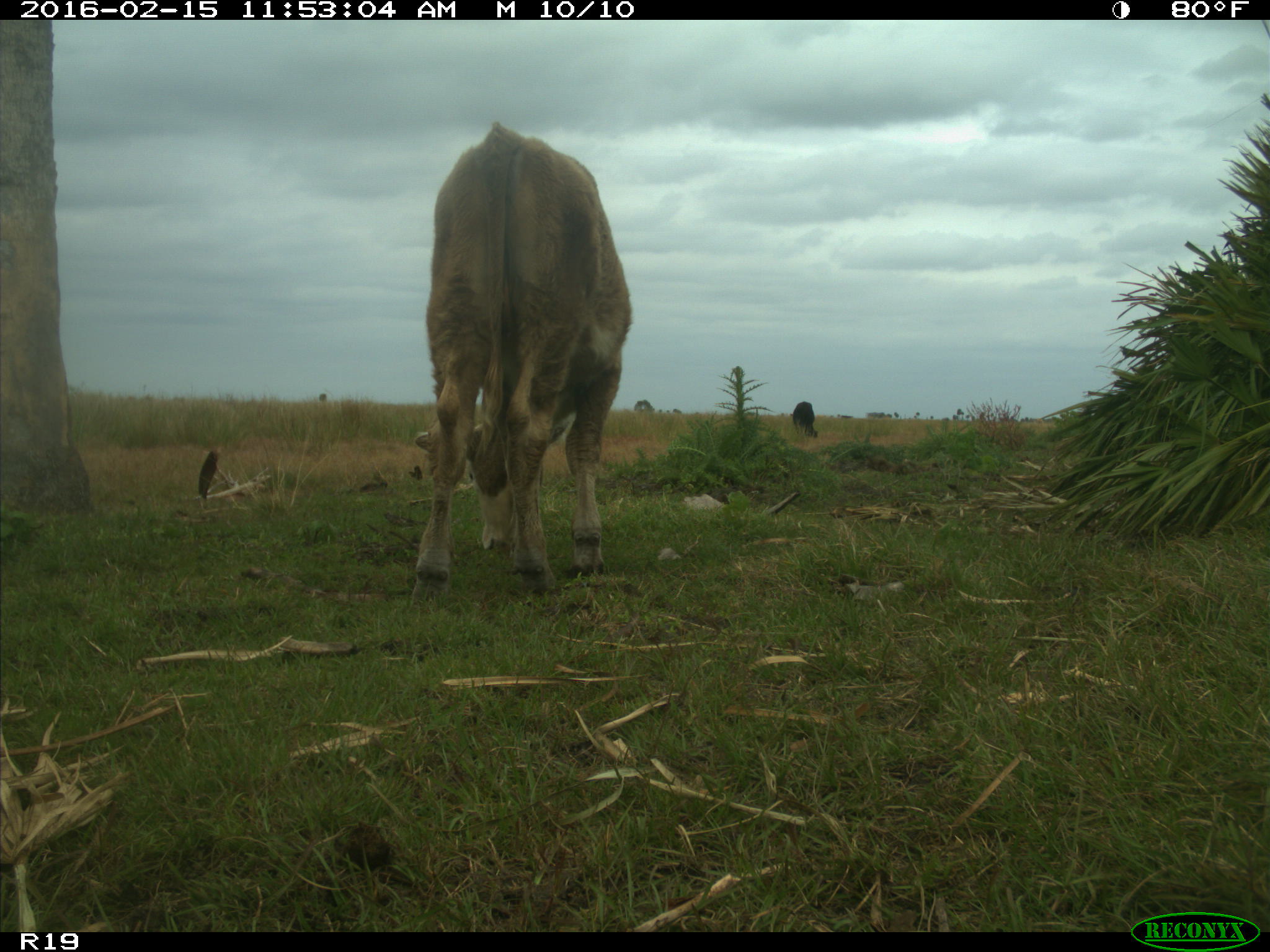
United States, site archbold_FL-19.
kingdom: Animalia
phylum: Chordata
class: Mammalia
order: Artiodactyla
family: Bovidae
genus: Bos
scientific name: Bos taurus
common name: domestic cow